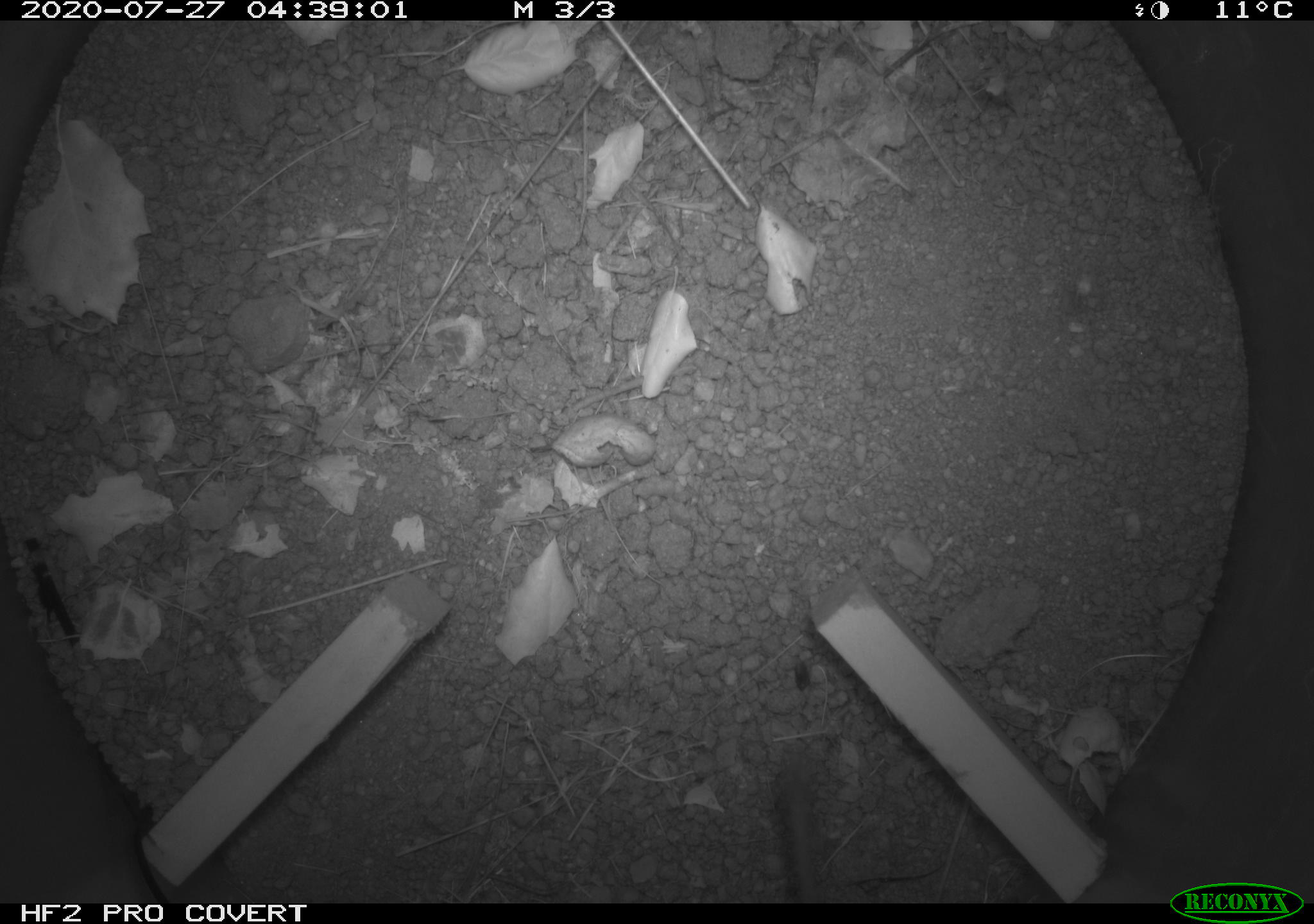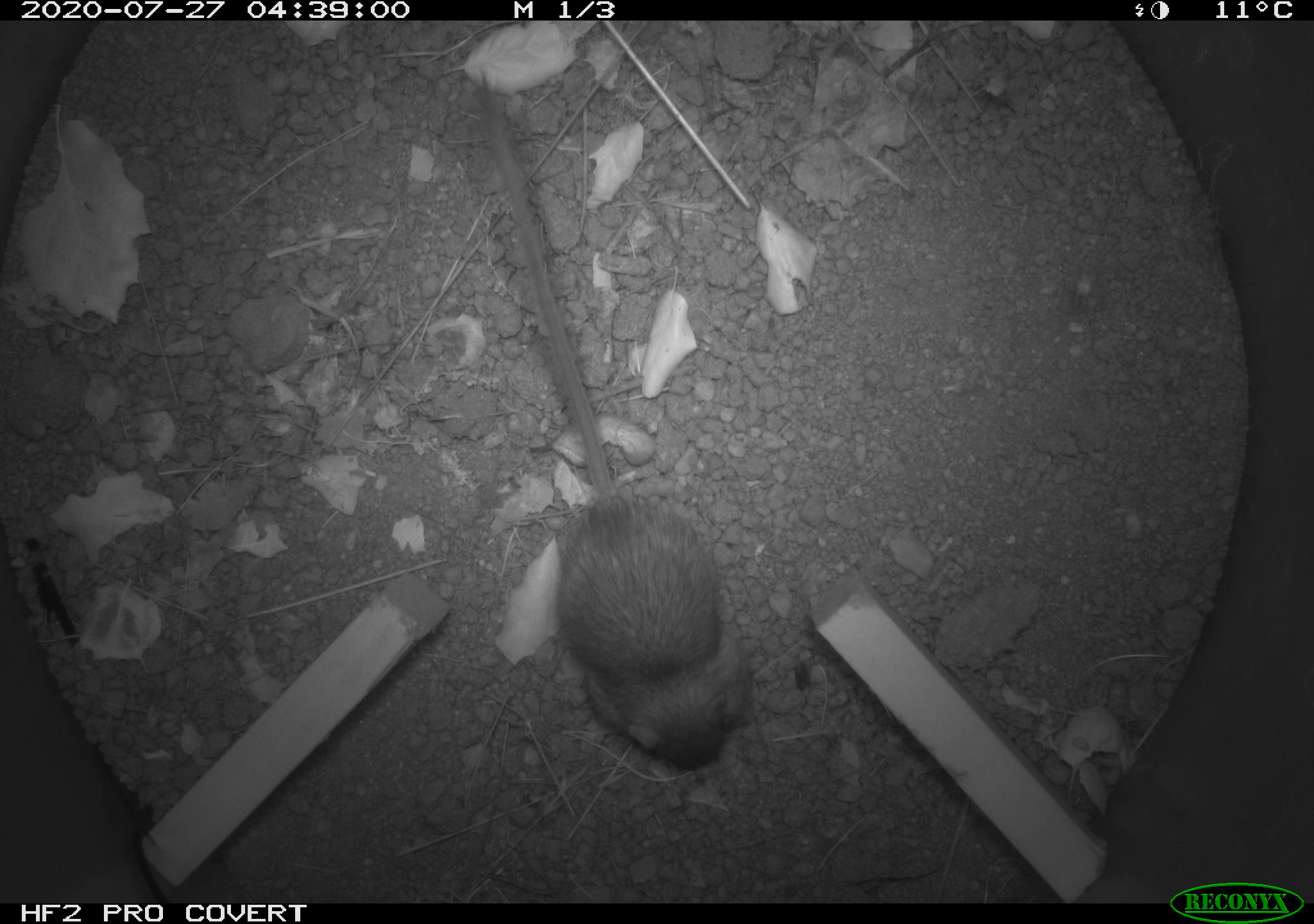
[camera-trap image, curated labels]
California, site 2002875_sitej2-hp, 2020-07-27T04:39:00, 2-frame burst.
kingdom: Animalia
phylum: Chordata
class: Mammalia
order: Rodentia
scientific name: Rodentia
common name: rodent